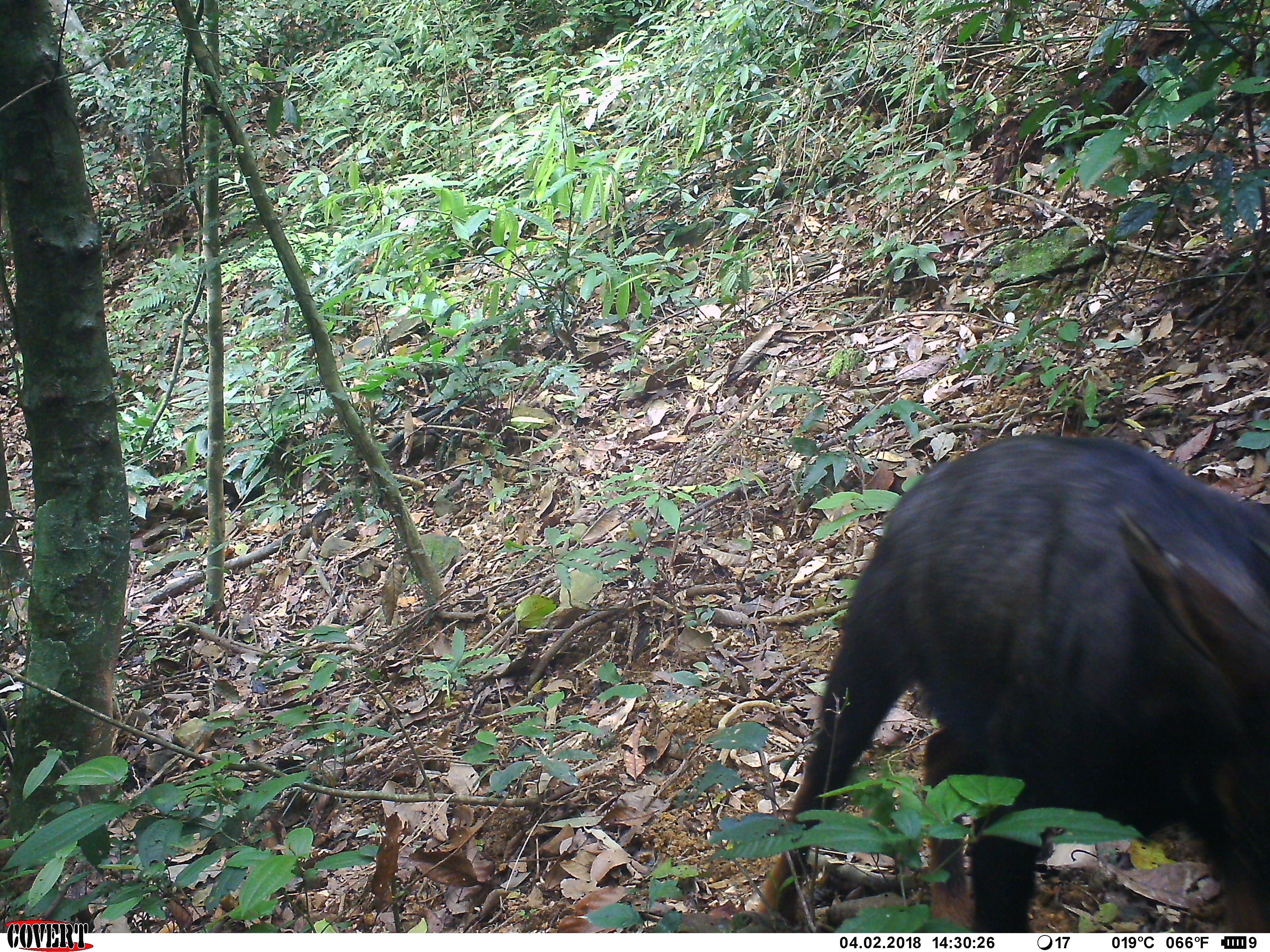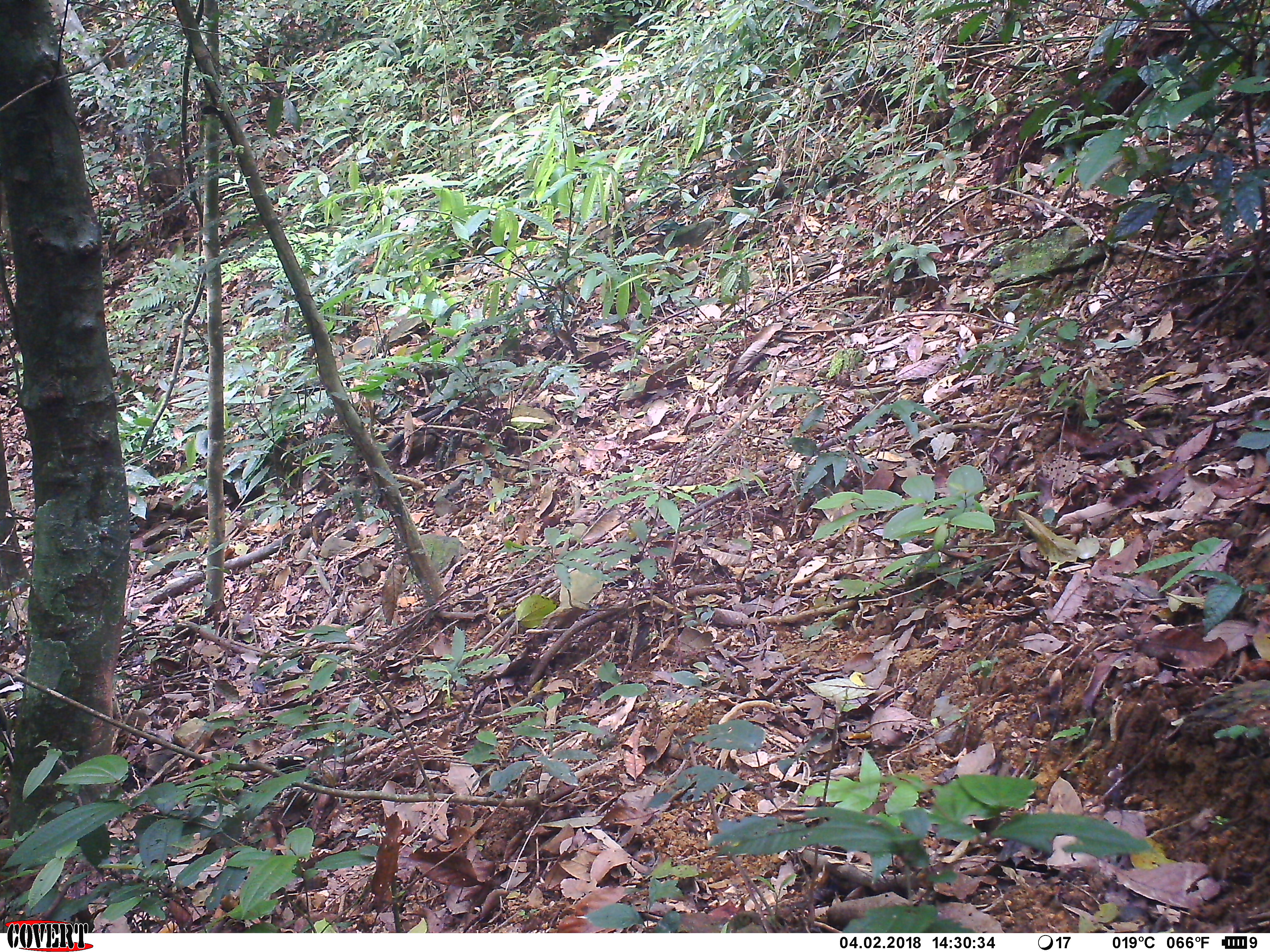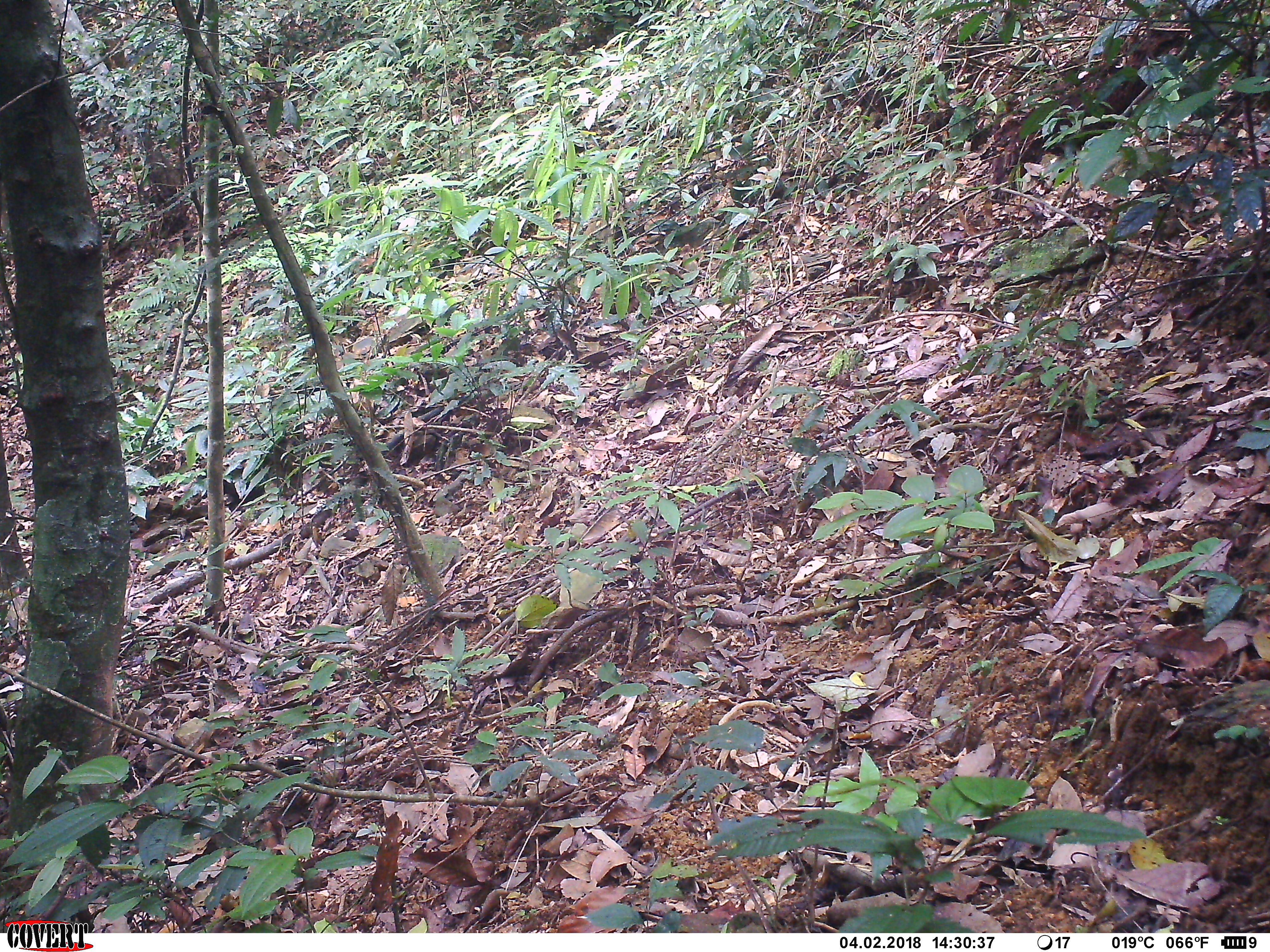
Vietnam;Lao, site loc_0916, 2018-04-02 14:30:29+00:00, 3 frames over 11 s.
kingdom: Animalia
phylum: Chordata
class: Mammalia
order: Artiodactyla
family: Bovidae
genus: Capricornis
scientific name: Capricornis sumatraensis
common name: chinese serow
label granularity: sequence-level